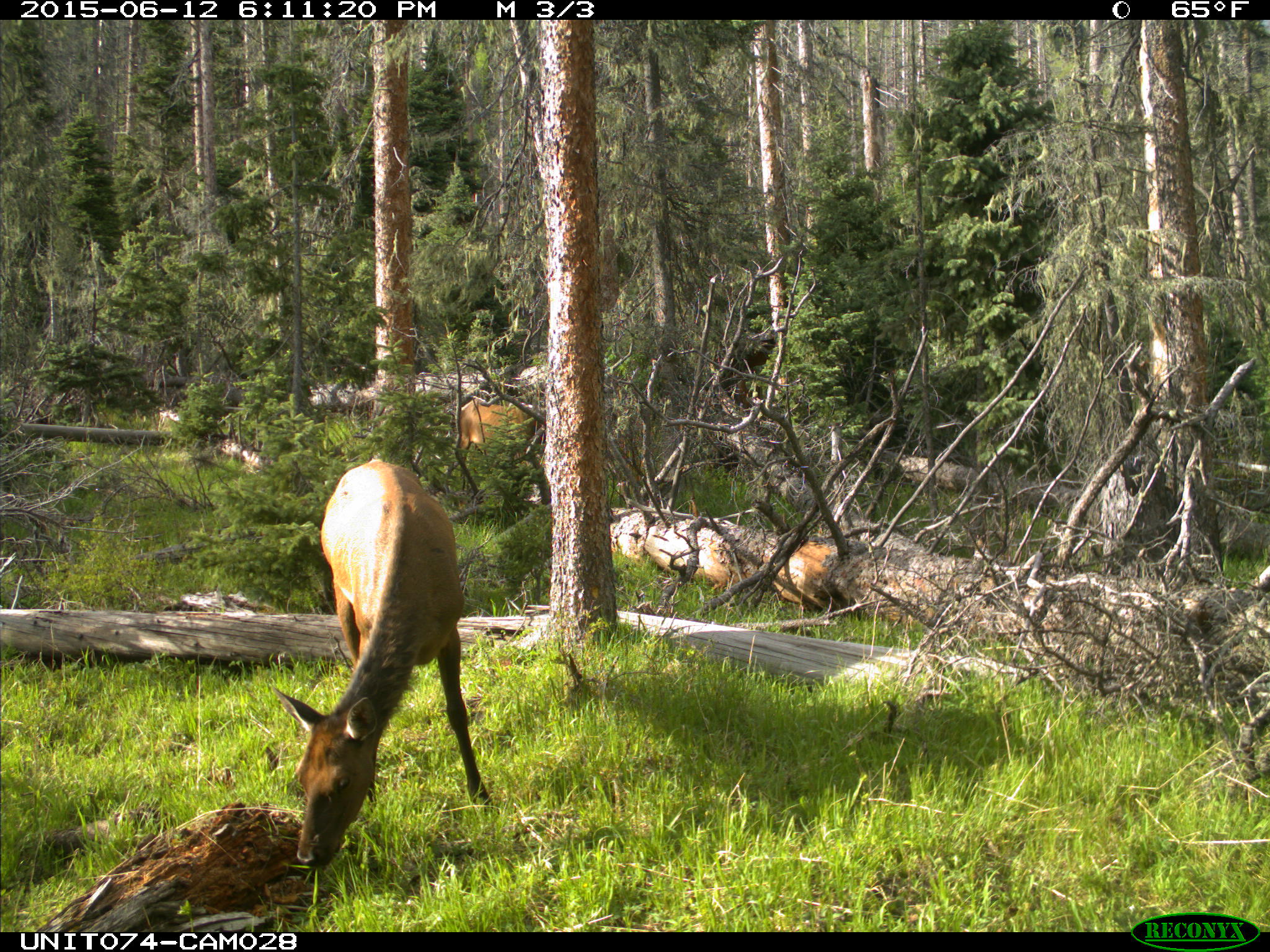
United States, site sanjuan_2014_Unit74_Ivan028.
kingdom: Animalia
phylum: Chordata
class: Mammalia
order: Artiodactyla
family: Cervidae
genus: Cervus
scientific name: Cervus elaphus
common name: red deer